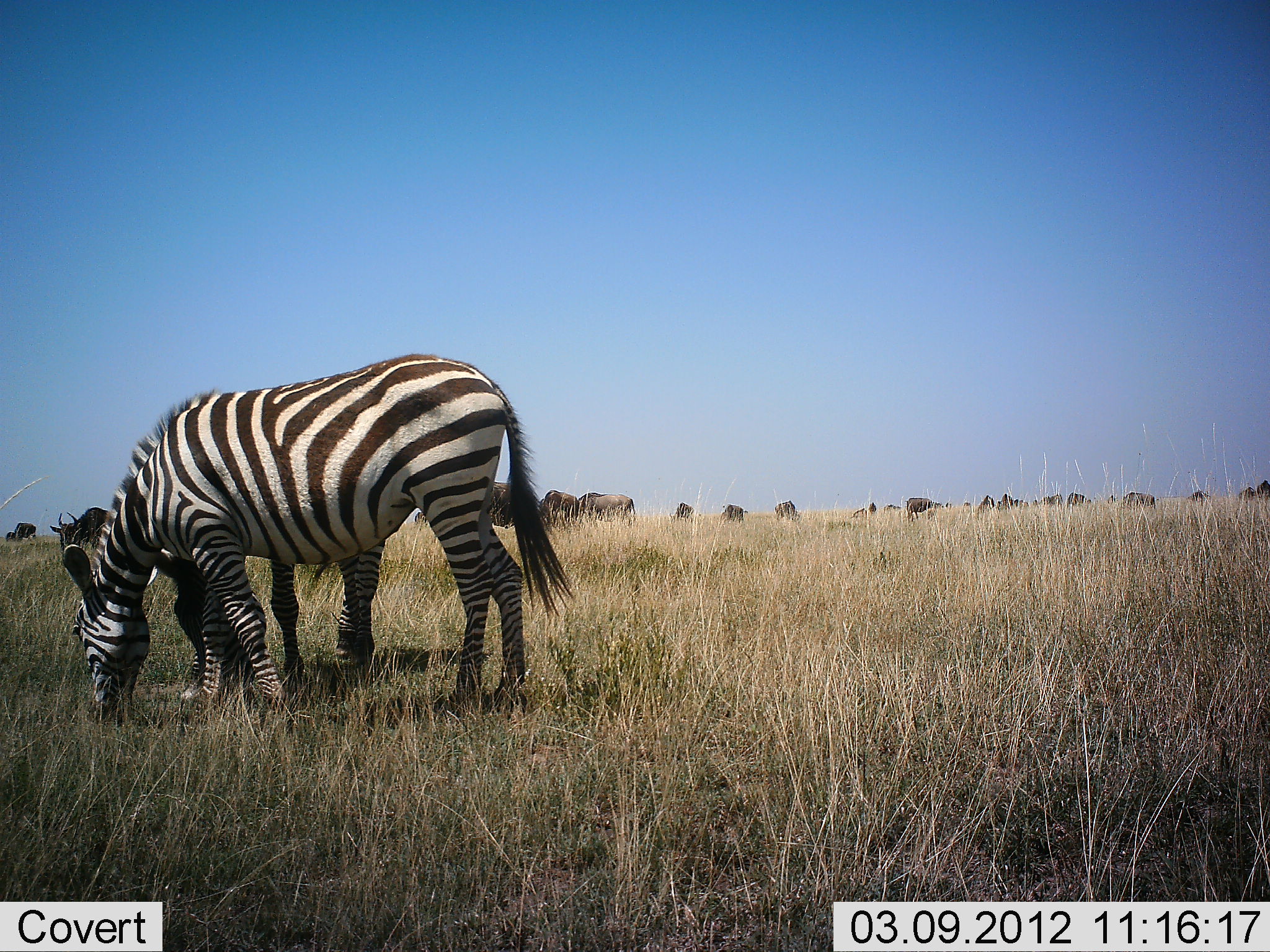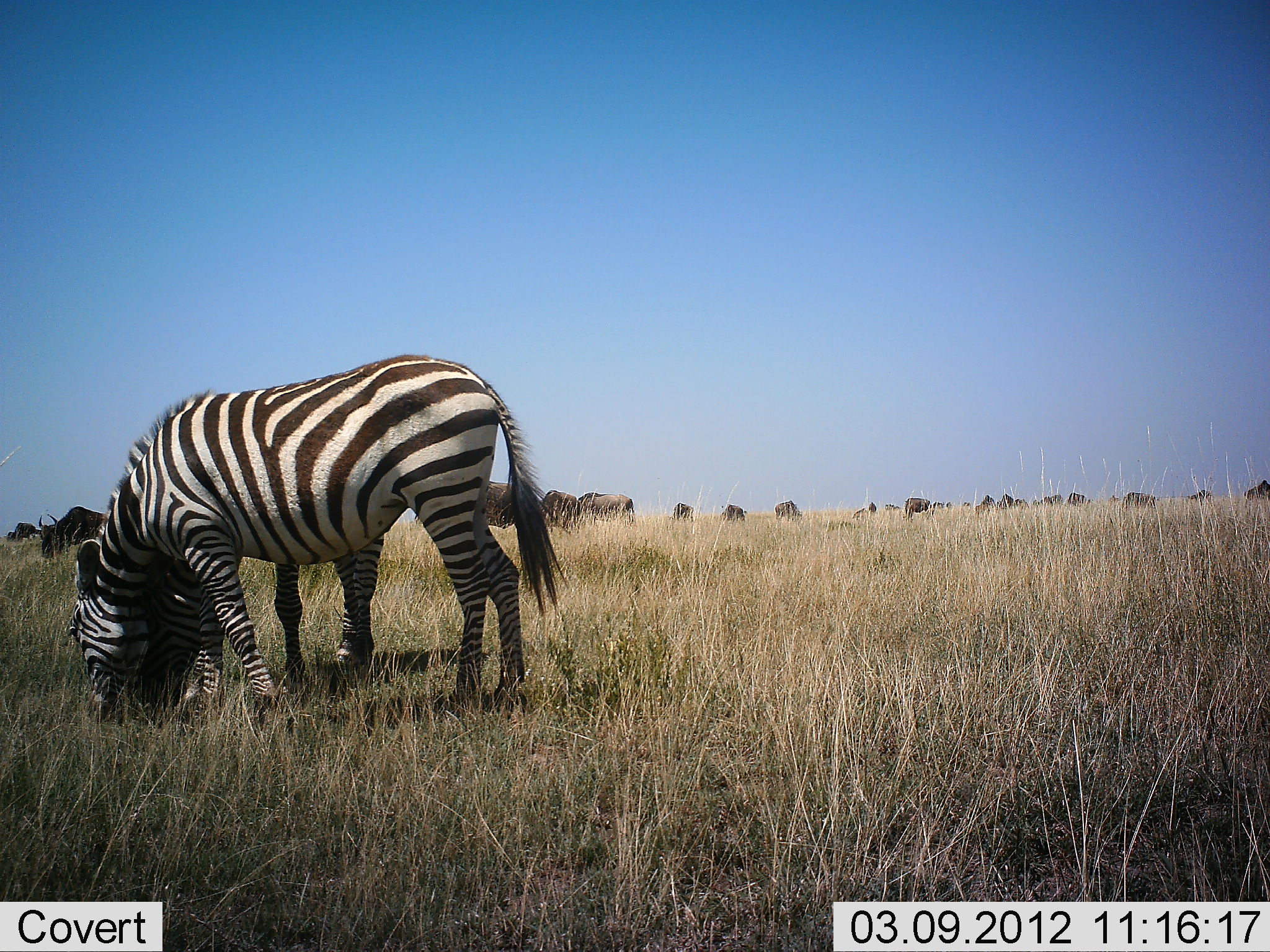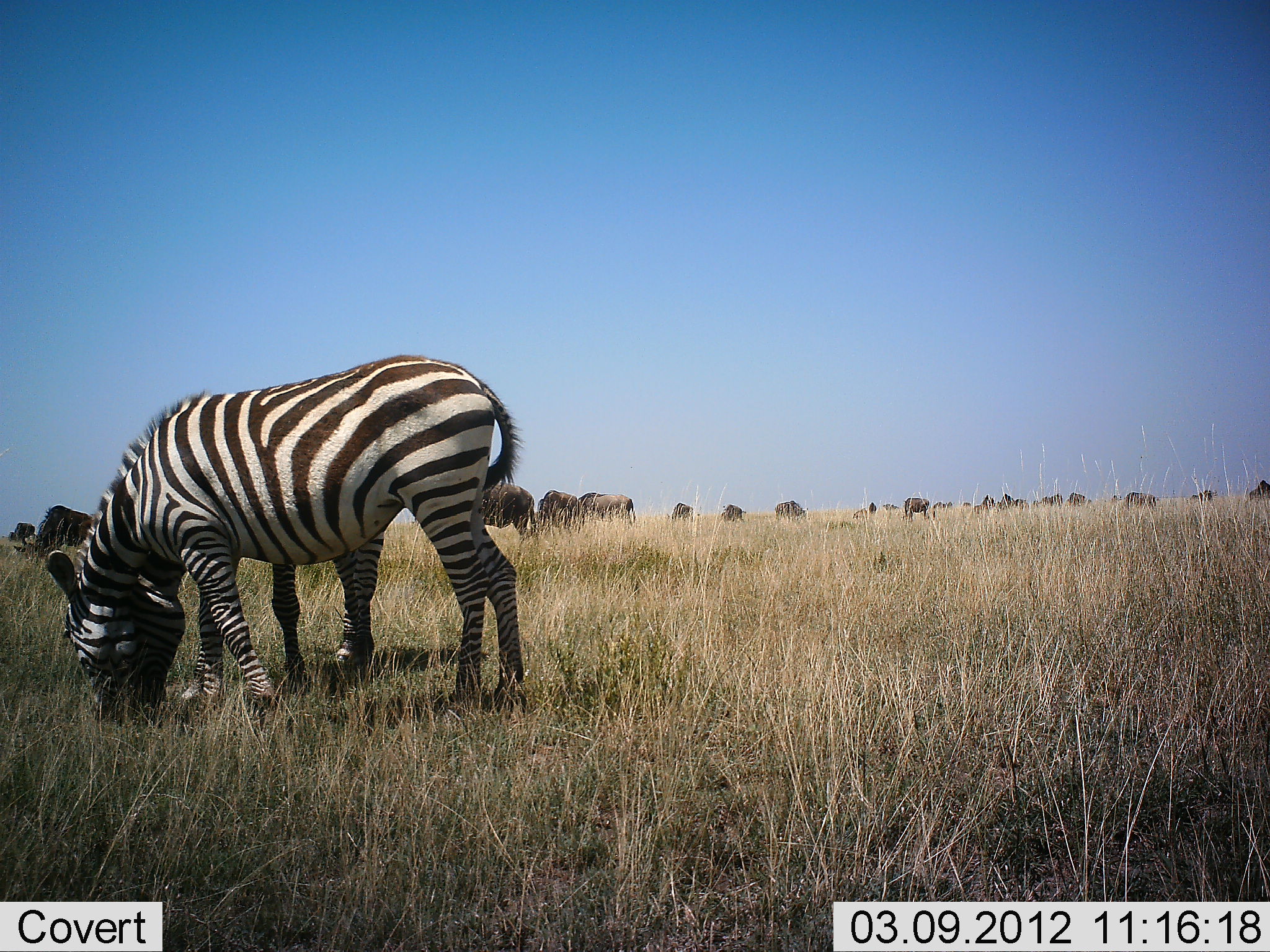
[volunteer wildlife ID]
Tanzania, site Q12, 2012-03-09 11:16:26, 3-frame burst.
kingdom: Animalia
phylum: Chordata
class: Mammalia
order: Artiodactyla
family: Bovidae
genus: Connochaetes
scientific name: Connochaetes taurinus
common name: blue wildebeest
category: wildebeest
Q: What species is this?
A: Wildebeest (blue wildebeest) (Connochaetes taurinus).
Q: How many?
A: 11-50.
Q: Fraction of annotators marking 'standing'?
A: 47%.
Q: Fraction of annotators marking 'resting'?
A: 7%.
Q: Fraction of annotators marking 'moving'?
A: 13%.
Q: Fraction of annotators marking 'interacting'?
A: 7%.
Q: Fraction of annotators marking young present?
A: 0%.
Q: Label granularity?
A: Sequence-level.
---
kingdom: Animalia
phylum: Chordata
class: Mammalia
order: Perissodactyla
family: Equidae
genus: Equus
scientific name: Equus quagga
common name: plains zebra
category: zebra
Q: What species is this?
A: Zebra (plains zebra) (Equus quagga).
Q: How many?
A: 2.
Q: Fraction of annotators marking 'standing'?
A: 28%.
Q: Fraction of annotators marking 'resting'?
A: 0%.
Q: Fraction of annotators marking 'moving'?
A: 0%.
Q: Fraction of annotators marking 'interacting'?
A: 4%.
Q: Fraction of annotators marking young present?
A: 4%.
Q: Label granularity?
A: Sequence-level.